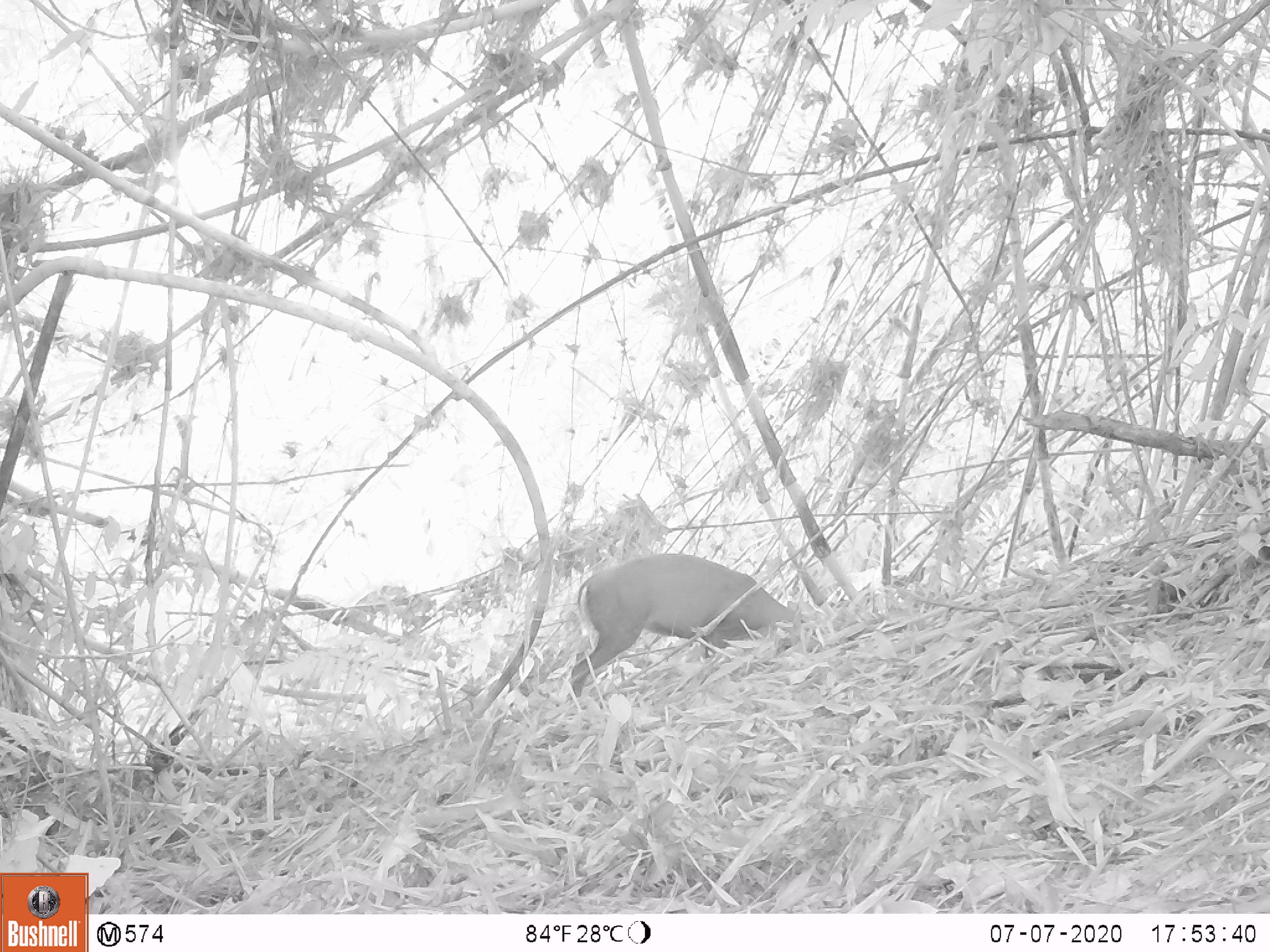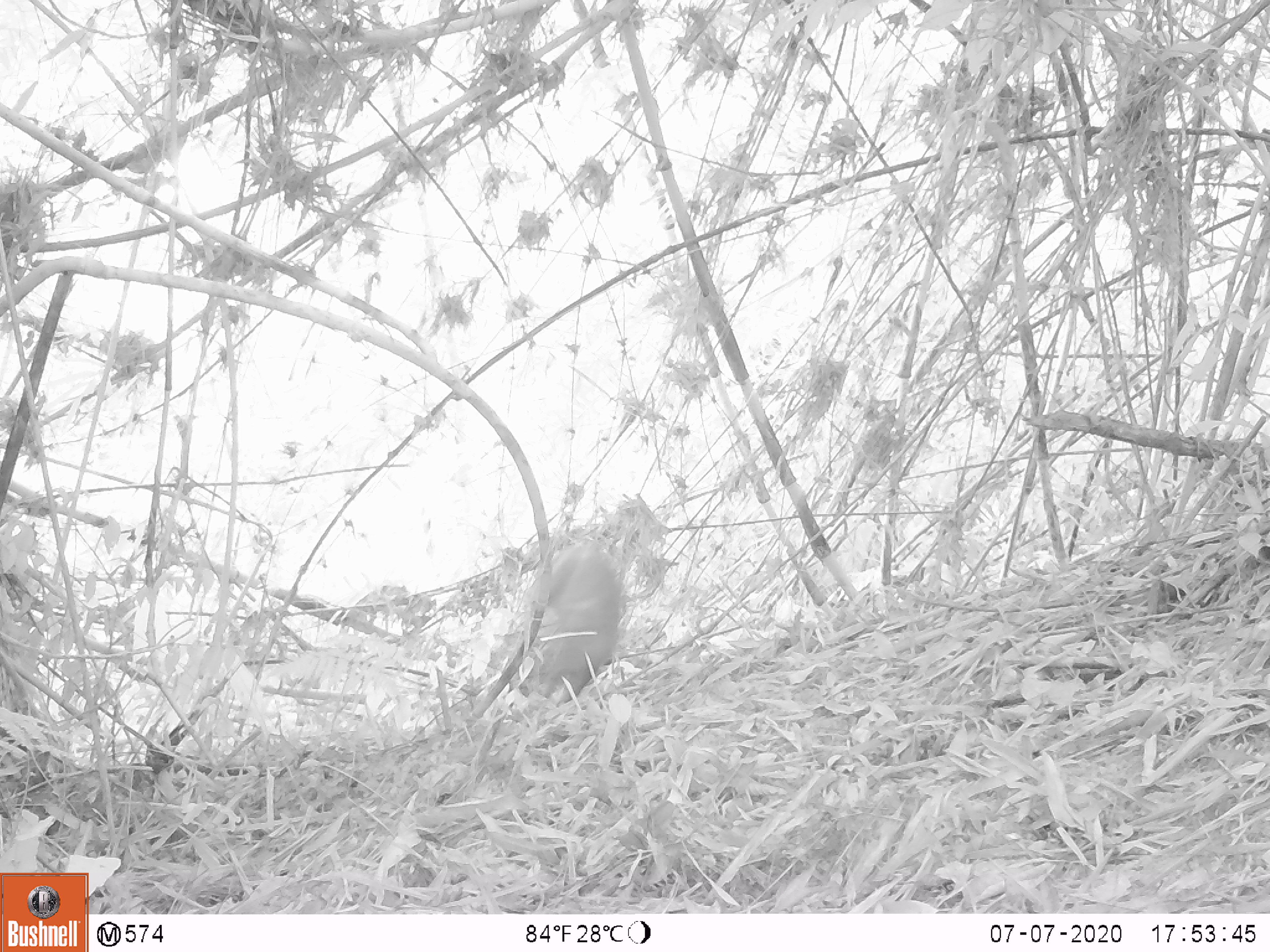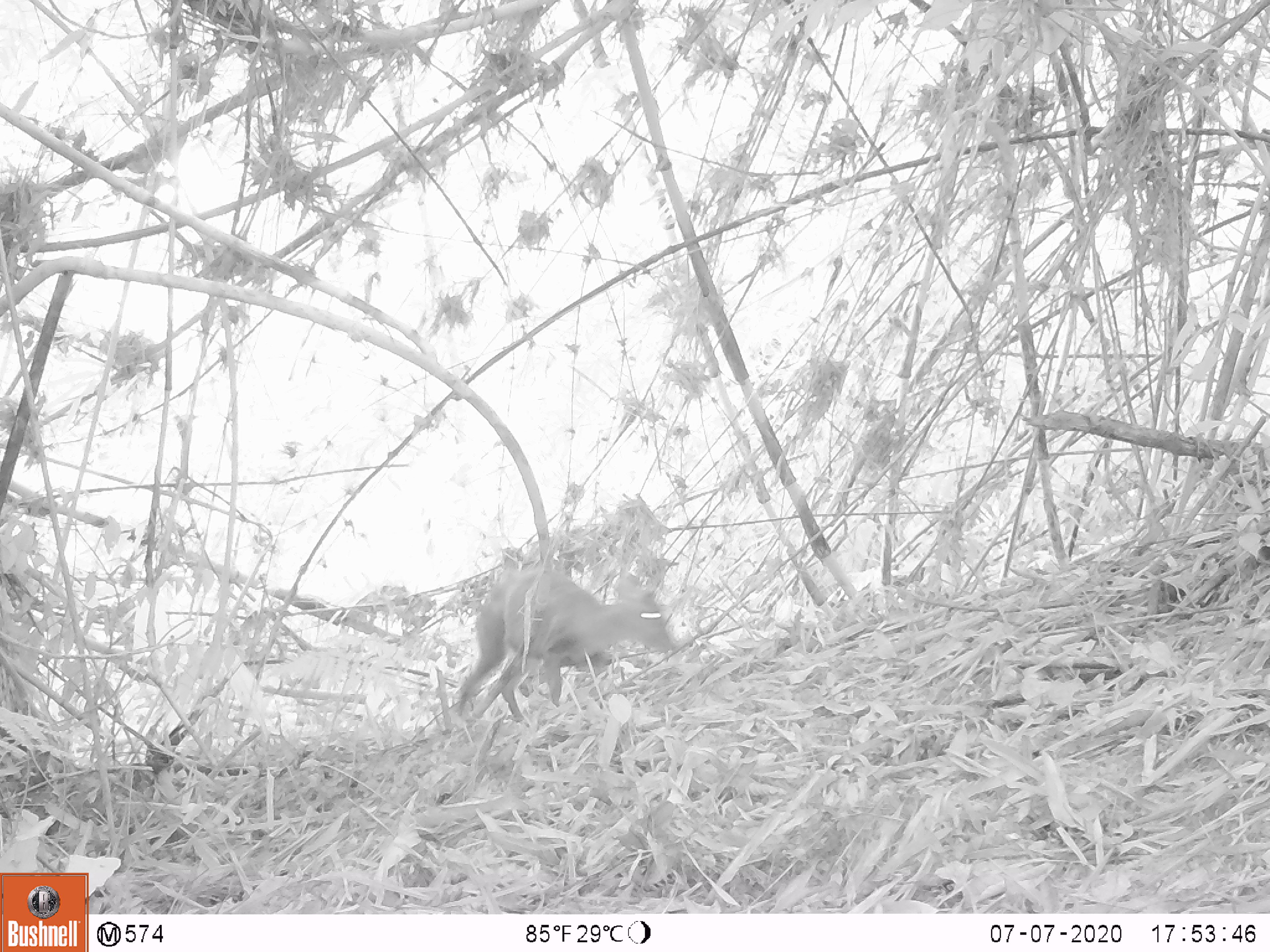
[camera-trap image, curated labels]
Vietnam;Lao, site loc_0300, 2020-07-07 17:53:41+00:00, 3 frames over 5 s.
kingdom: Animalia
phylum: Chordata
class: Mammalia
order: Artiodactyla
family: Cervidae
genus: Muntiacus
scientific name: Muntiacus rooseveltorum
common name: roosevelt's muntjac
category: roosevelts muntjac group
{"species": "roosevelts muntjac group (roosevelt's muntjac) (Muntiacus rooseveltorum)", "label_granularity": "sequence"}